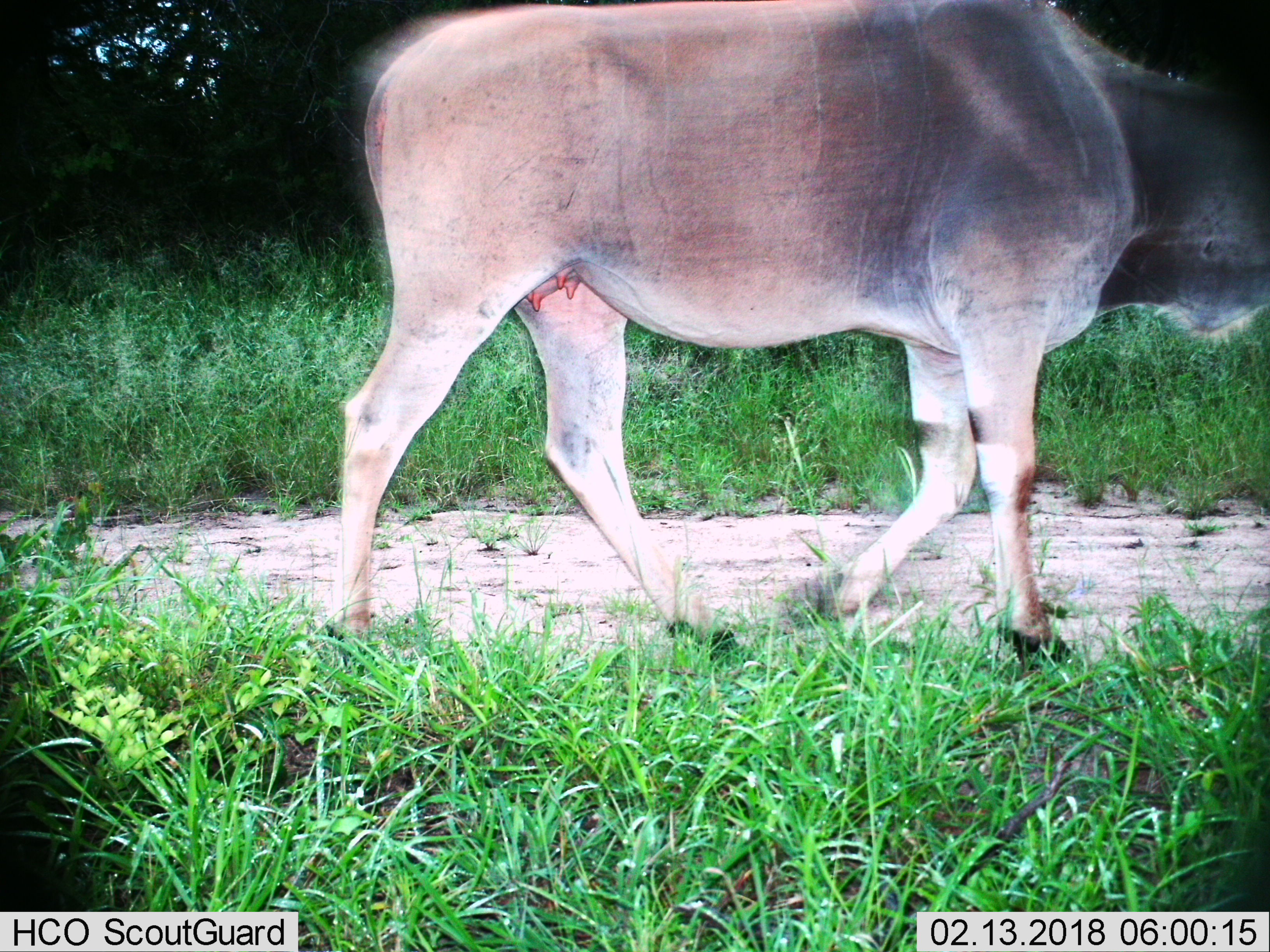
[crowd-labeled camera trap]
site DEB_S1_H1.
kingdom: Animalia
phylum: Chordata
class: Mammalia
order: Artiodactyla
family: Bovidae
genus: Tragelaphus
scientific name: Tragelaphus oryx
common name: eland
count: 1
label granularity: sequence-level